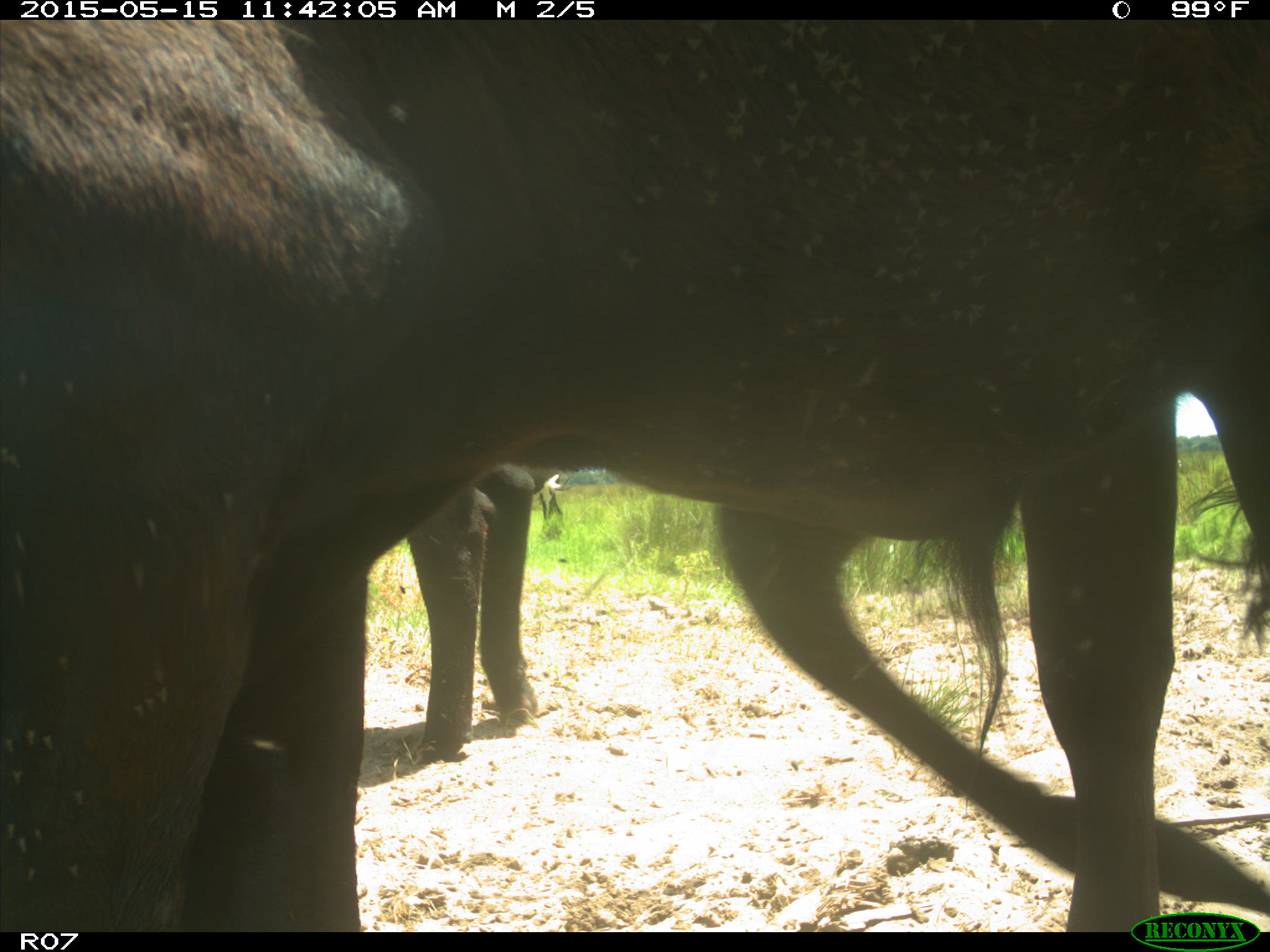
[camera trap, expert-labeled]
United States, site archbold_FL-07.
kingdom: Animalia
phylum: Chordata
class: Mammalia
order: Artiodactyla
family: Bovidae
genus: Bos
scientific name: Bos taurus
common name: domestic cow